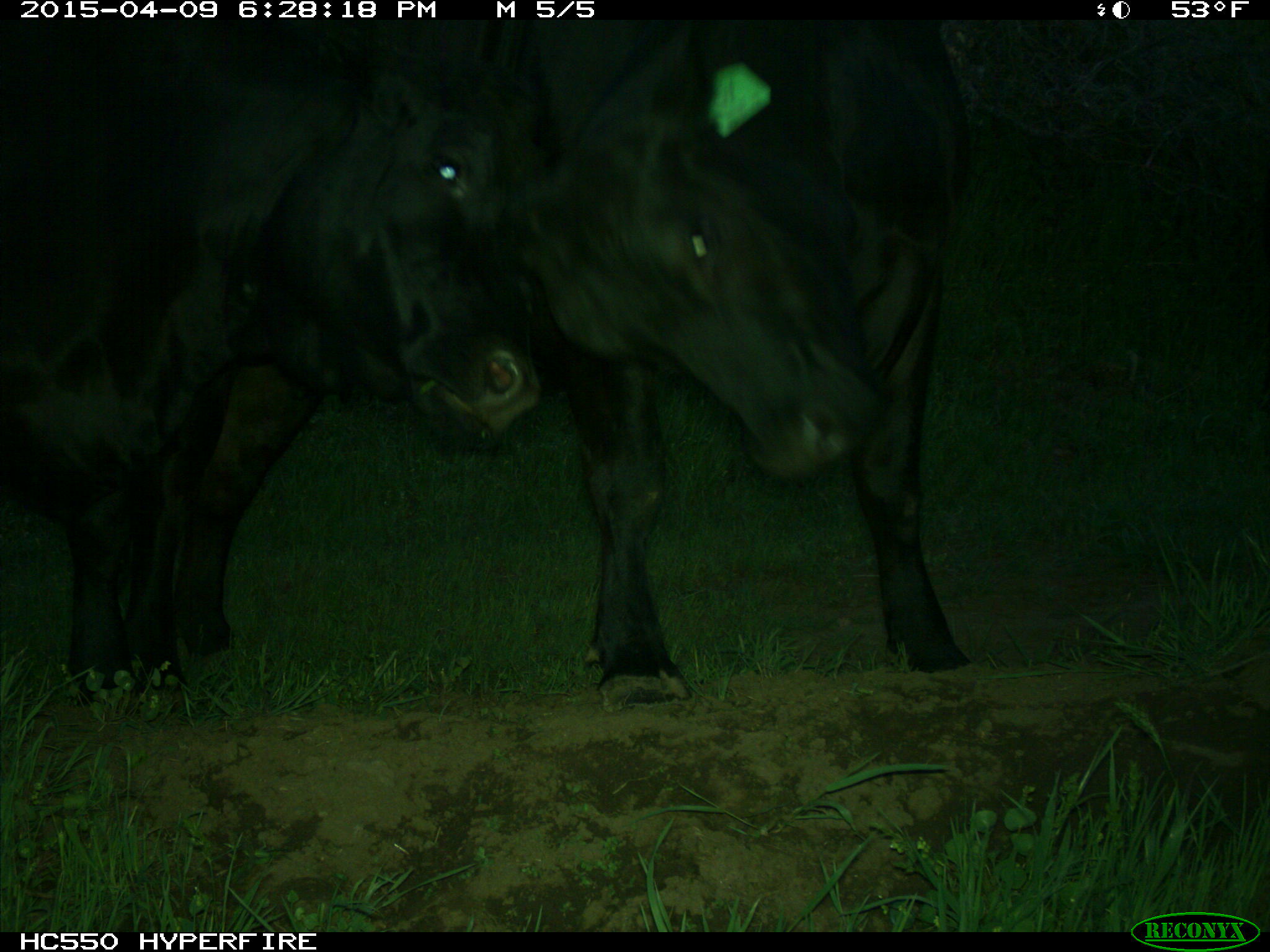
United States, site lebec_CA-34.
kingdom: Animalia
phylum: Chordata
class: Mammalia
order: Artiodactyla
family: Bovidae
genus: Bos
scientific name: Bos taurus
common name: domestic cow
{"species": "Bos taurus (domestic cow)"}